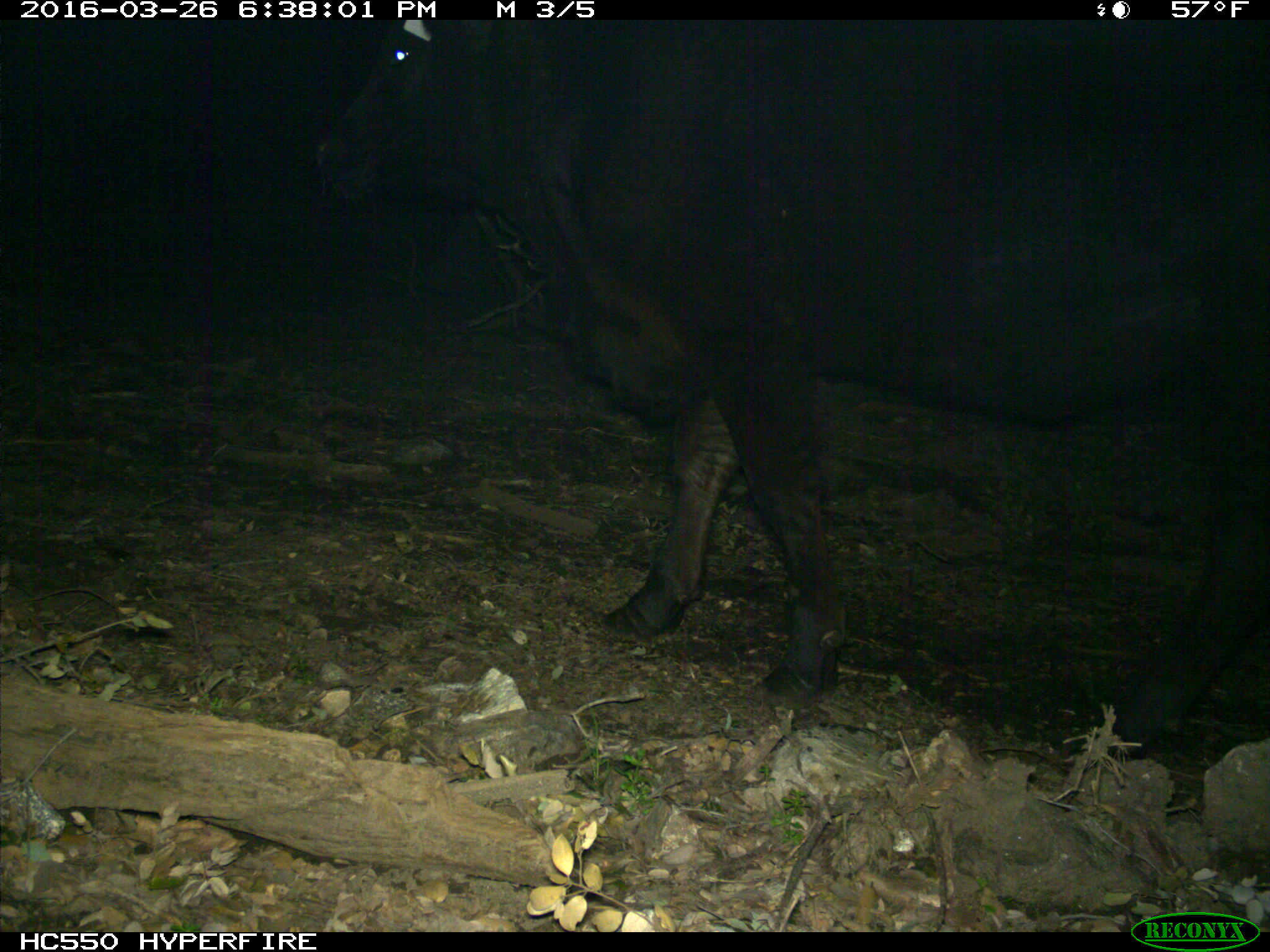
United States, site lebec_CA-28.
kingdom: Animalia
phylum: Chordata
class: Mammalia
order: Artiodactyla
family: Bovidae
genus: Bos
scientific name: Bos taurus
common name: domestic cow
Bos taurus (domestic cow).